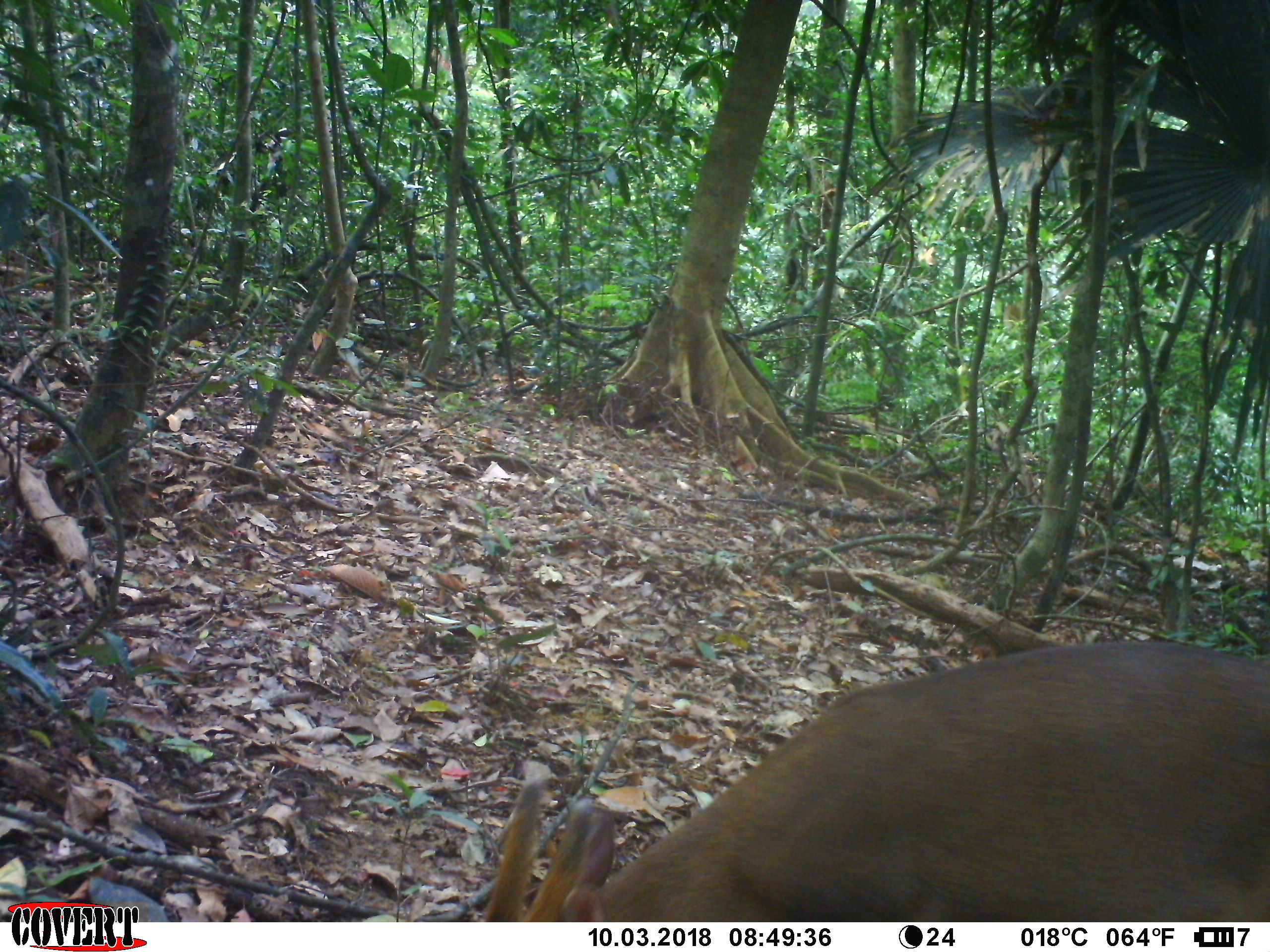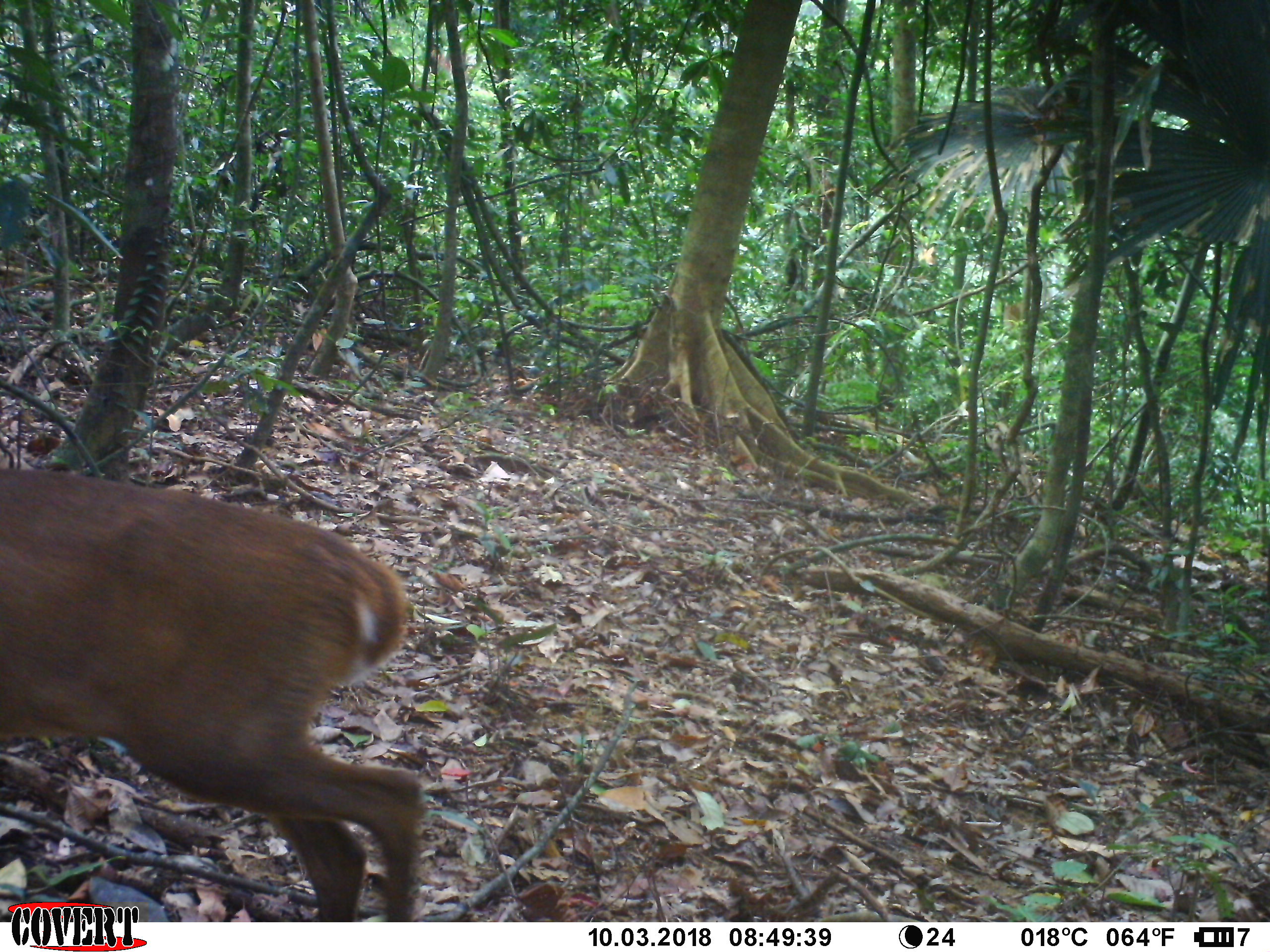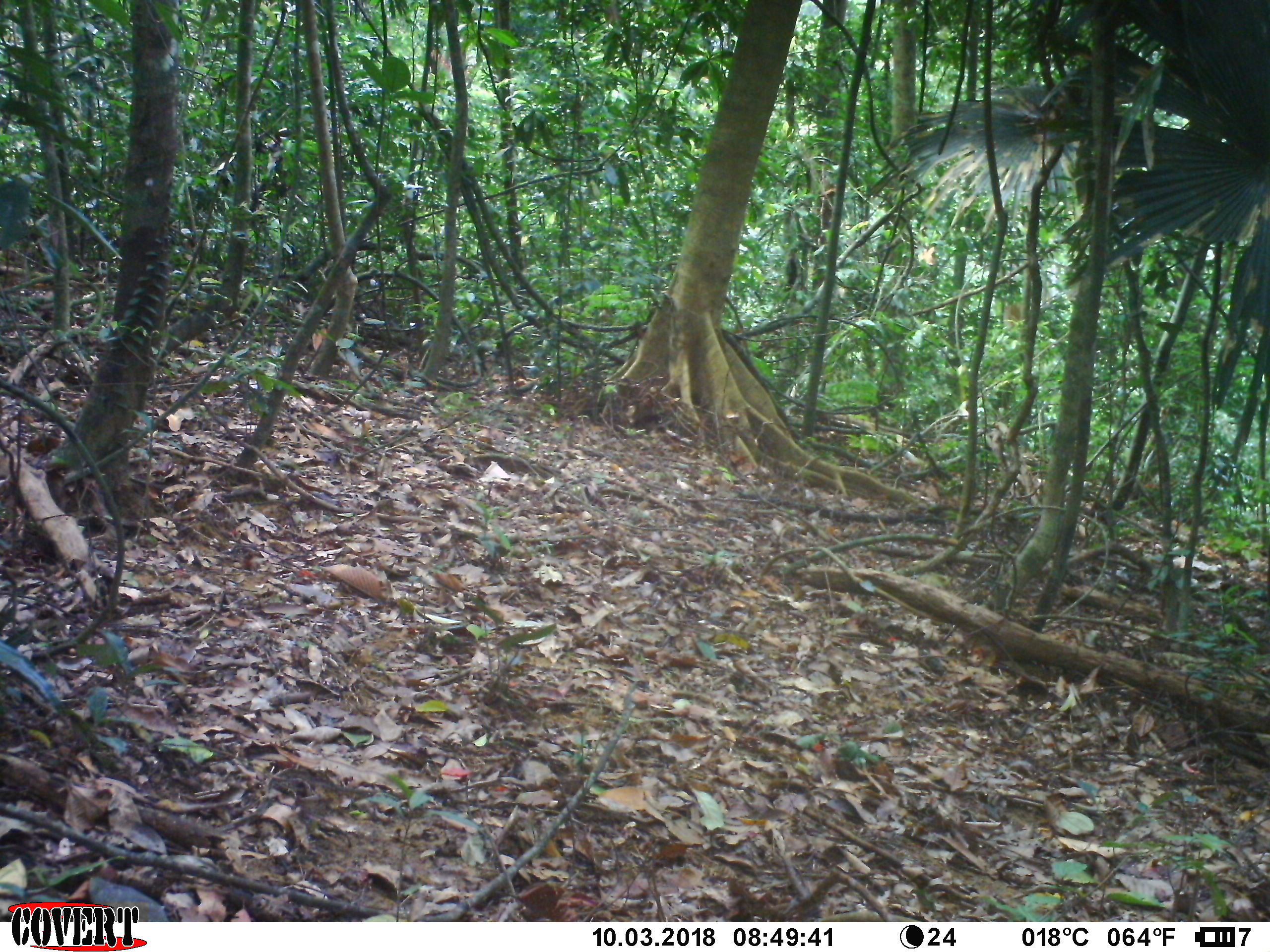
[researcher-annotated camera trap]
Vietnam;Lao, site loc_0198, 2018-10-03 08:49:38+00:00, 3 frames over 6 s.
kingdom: Animalia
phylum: Chordata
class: Mammalia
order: Artiodactyla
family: Cervidae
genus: Muntiacus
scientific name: Muntiacus vuquangensis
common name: large-antlered muntjac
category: large antlered muntjac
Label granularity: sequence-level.